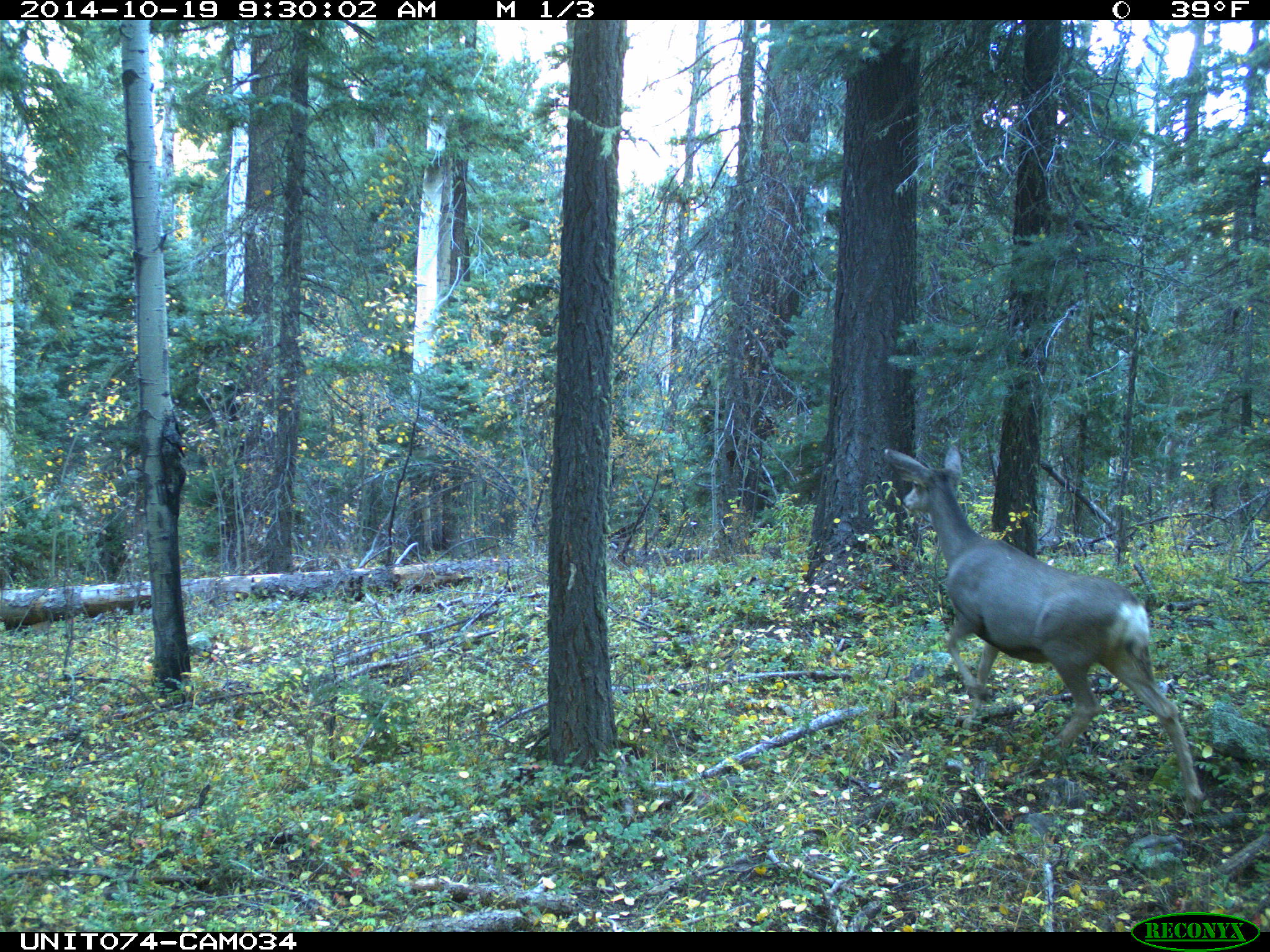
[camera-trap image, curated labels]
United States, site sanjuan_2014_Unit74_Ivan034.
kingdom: Animalia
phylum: Chordata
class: Mammalia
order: Artiodactyla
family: Cervidae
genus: Odocoileus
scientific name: Odocoileus hemionus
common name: mule deer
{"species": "Odocoileus hemionus (mule deer)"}